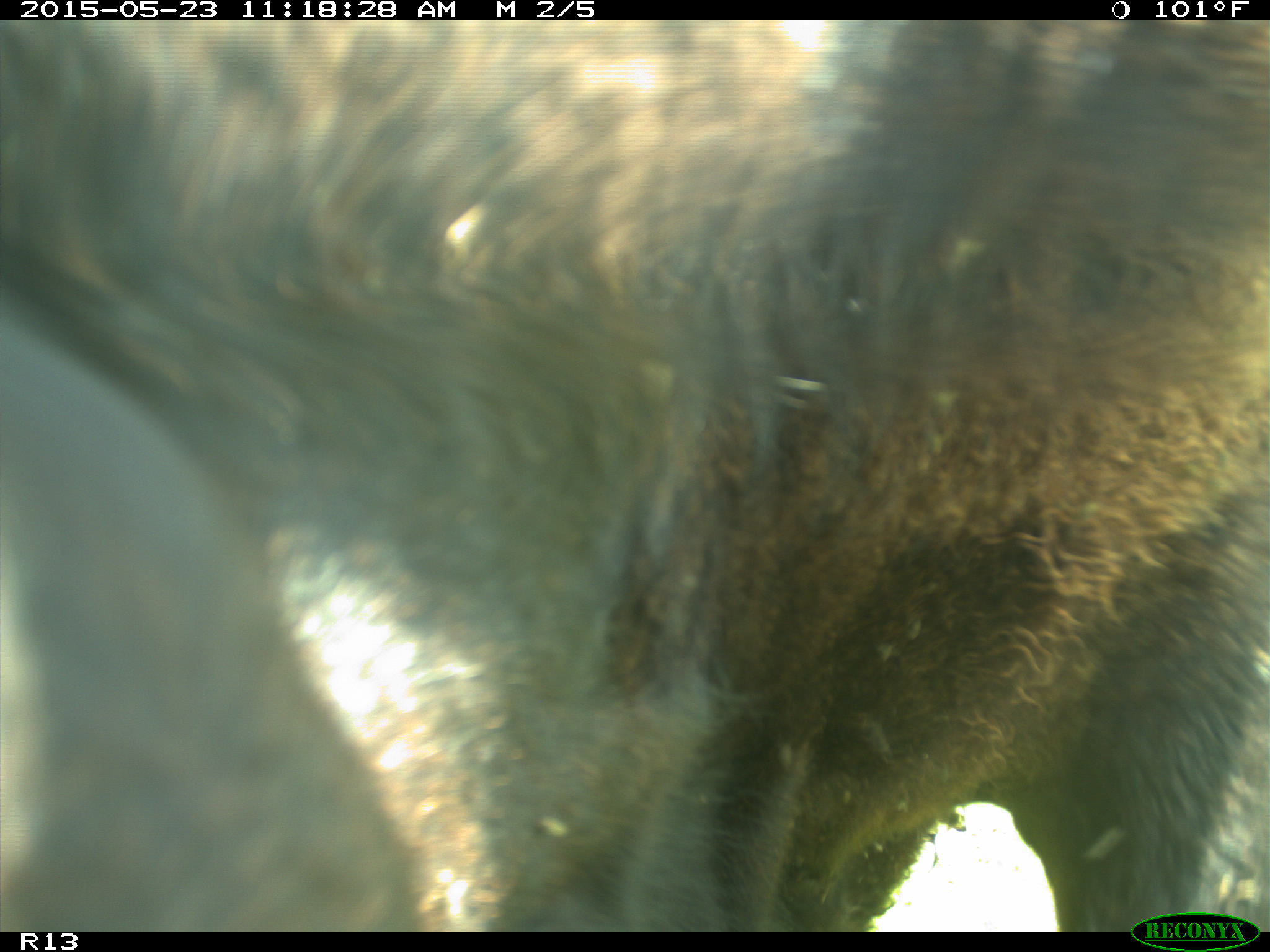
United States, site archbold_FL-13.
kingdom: Animalia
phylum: Chordata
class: Mammalia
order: Artiodactyla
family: Bovidae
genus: Bos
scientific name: Bos taurus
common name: domestic cow